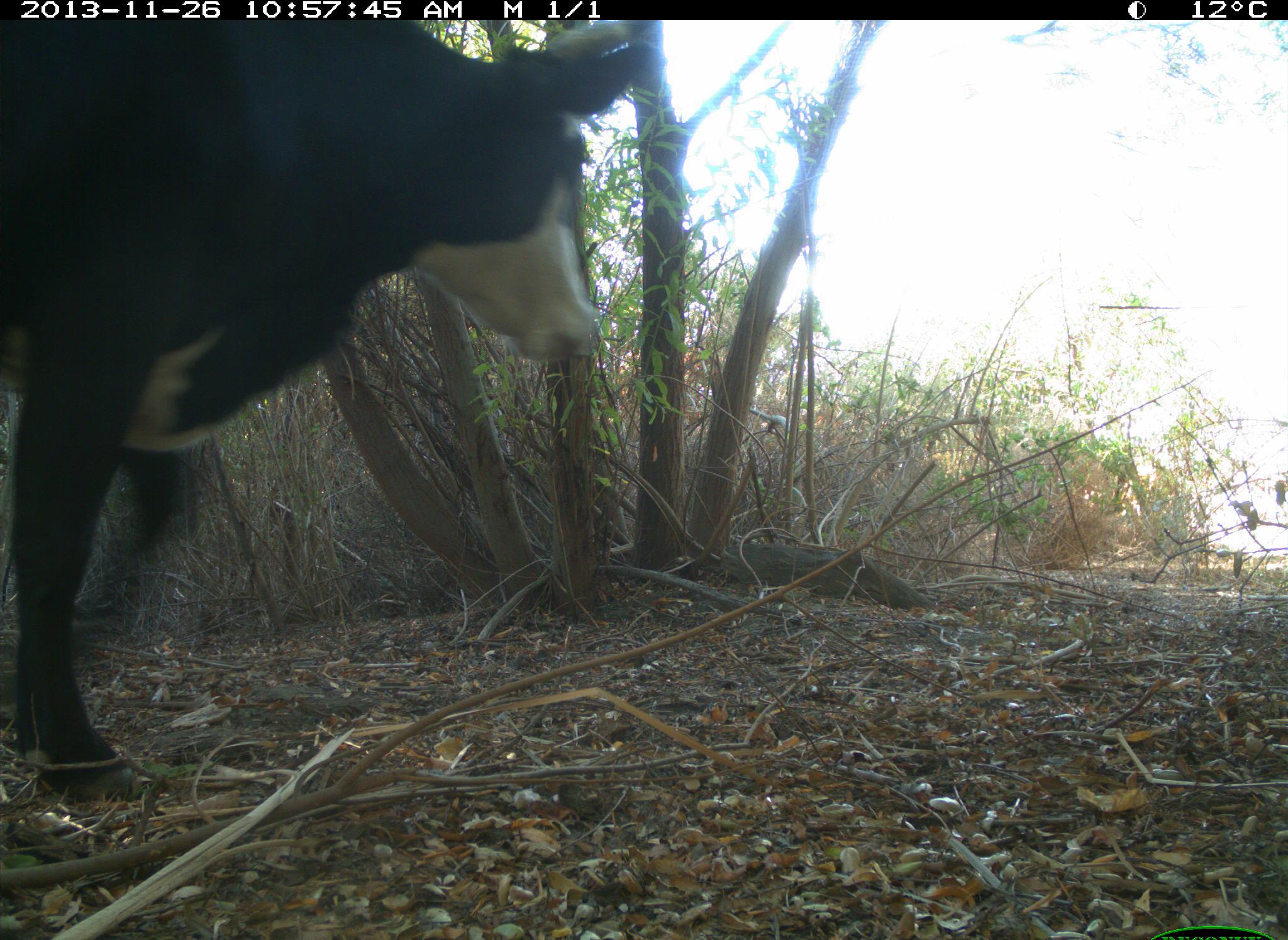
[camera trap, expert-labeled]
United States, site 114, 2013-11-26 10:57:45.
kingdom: Animalia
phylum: Chordata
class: Mammalia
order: Artiodactyla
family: Bovidae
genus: Bos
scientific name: Bos taurus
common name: cow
Cow (Bos taurus).